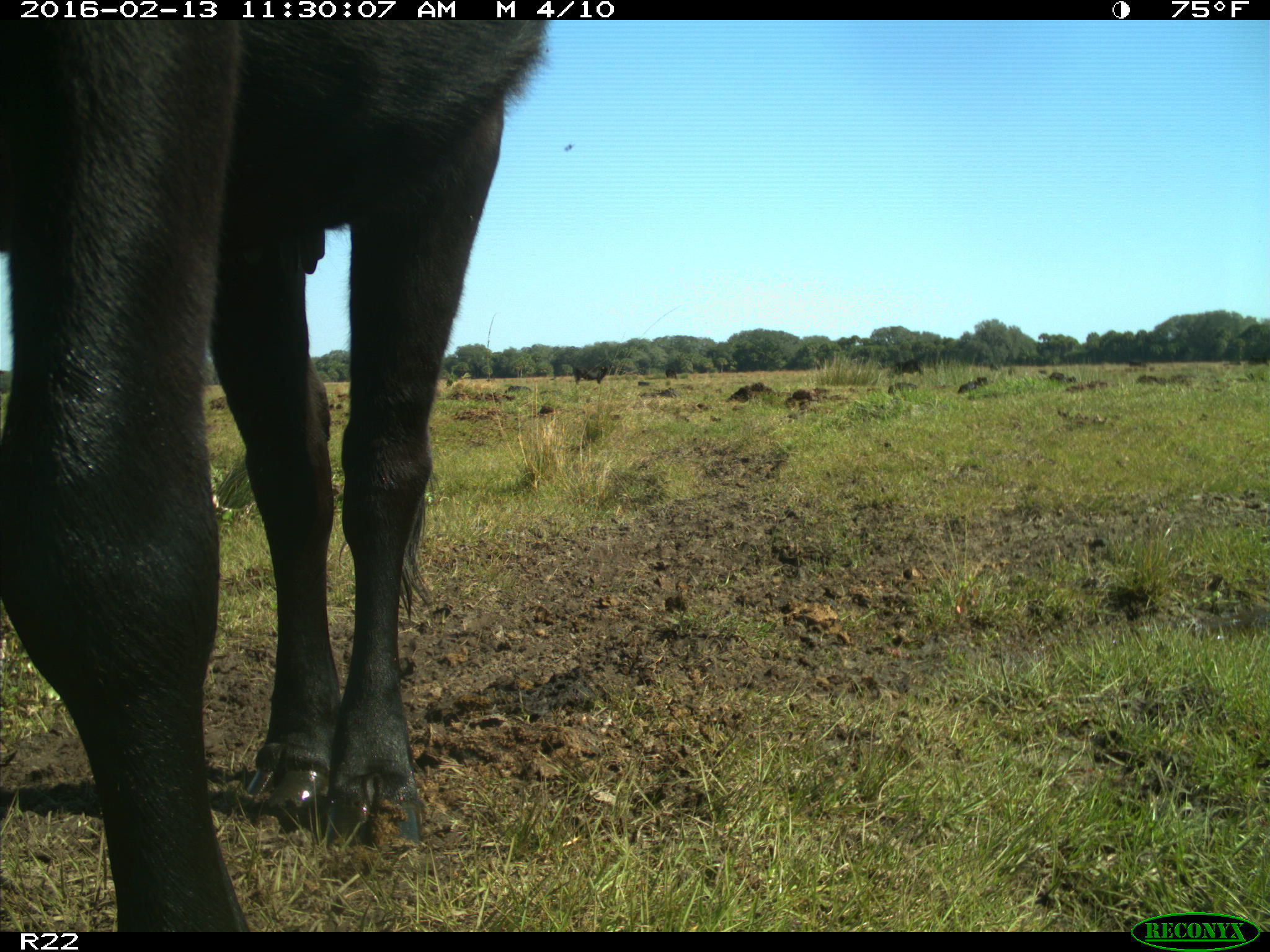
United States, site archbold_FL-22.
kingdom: Animalia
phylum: Chordata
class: Mammalia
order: Artiodactyla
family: Bovidae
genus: Bos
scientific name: Bos taurus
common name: domestic cow